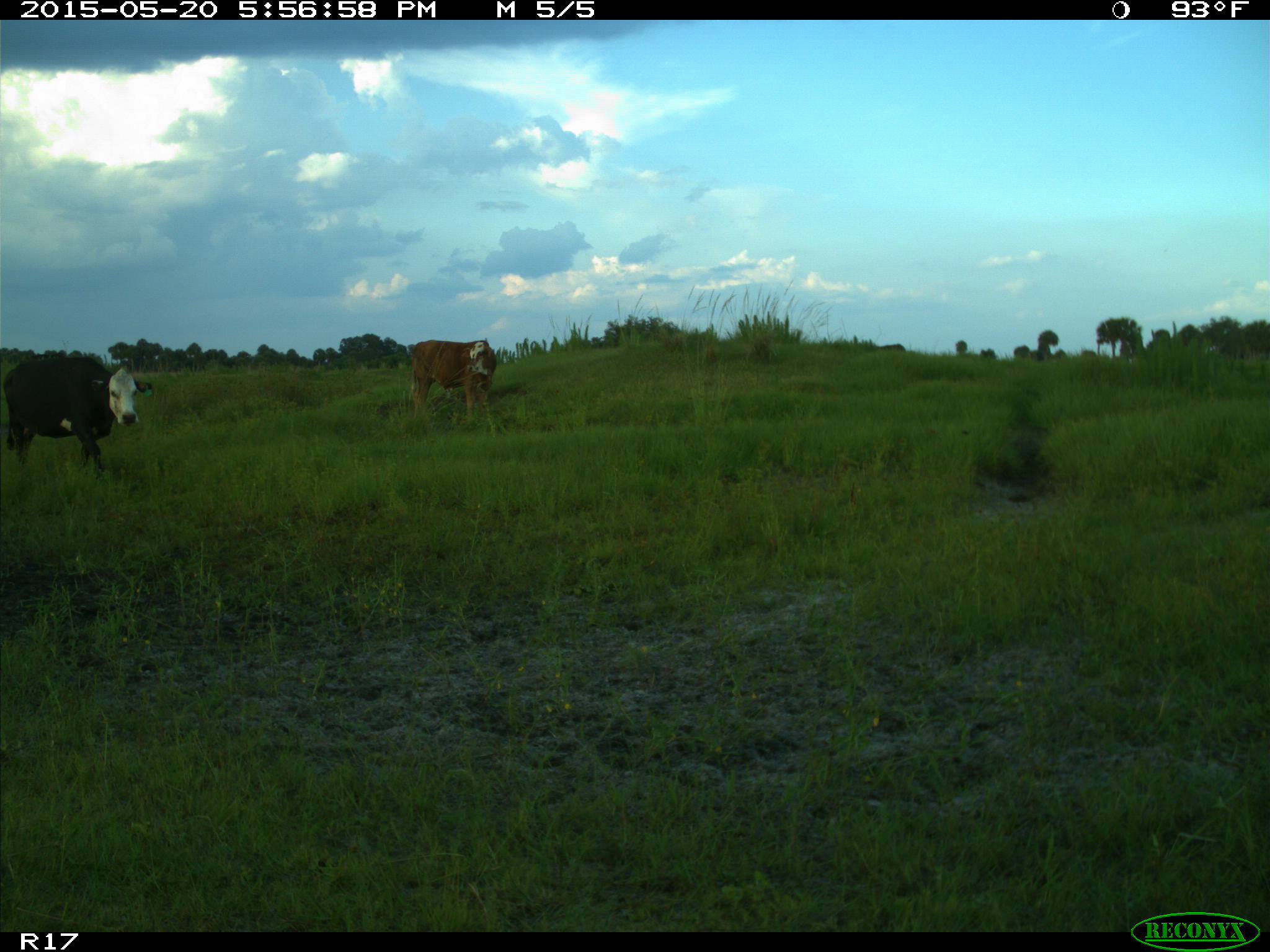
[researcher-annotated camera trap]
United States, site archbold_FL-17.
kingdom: Animalia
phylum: Chordata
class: Mammalia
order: Artiodactyla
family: Bovidae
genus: Bos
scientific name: Bos taurus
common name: domestic cow